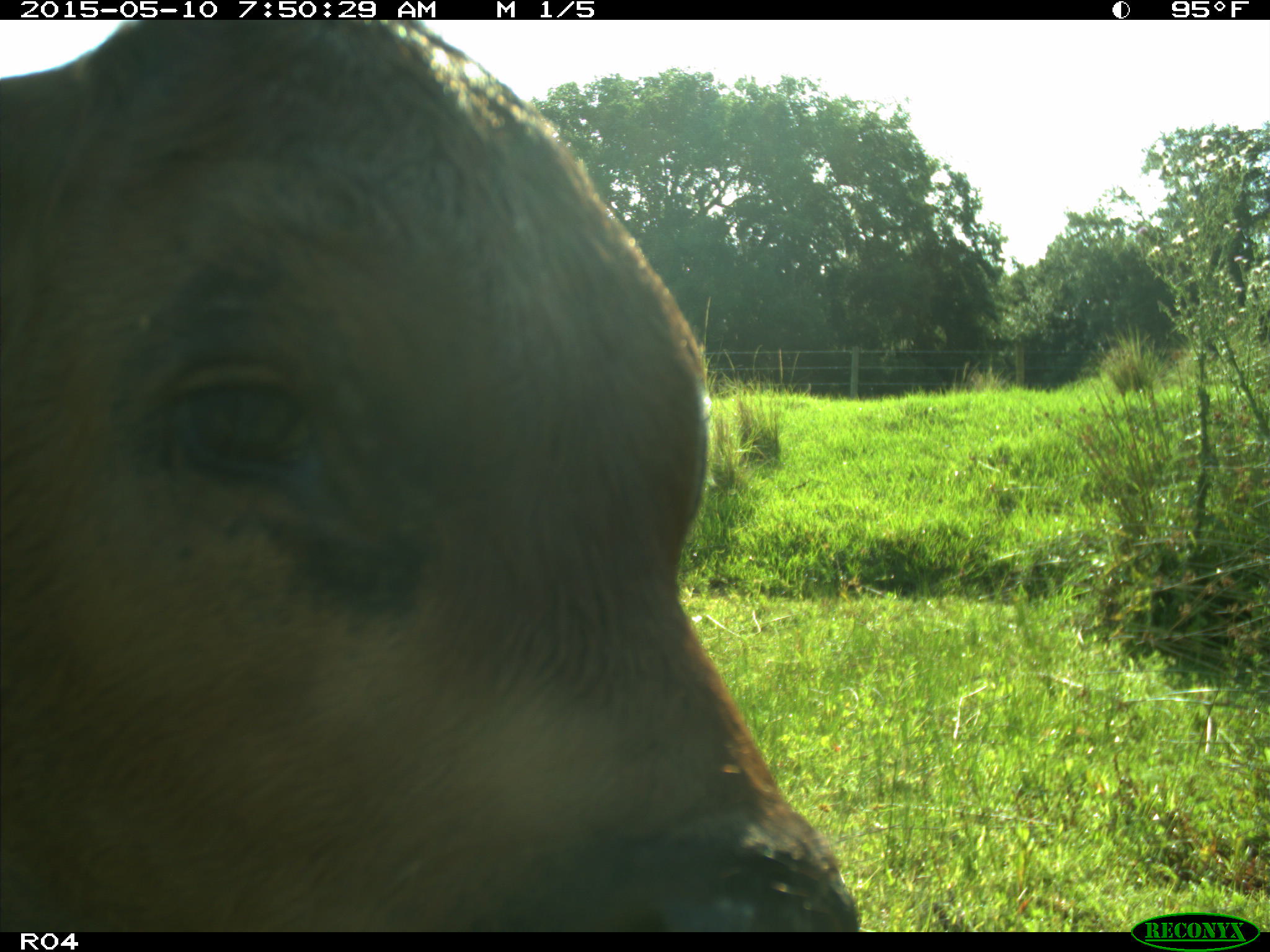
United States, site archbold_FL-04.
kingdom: Animalia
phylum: Chordata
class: Mammalia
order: Artiodactyla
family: Bovidae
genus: Bos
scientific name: Bos taurus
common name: domestic cow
Bos taurus (domestic cow).